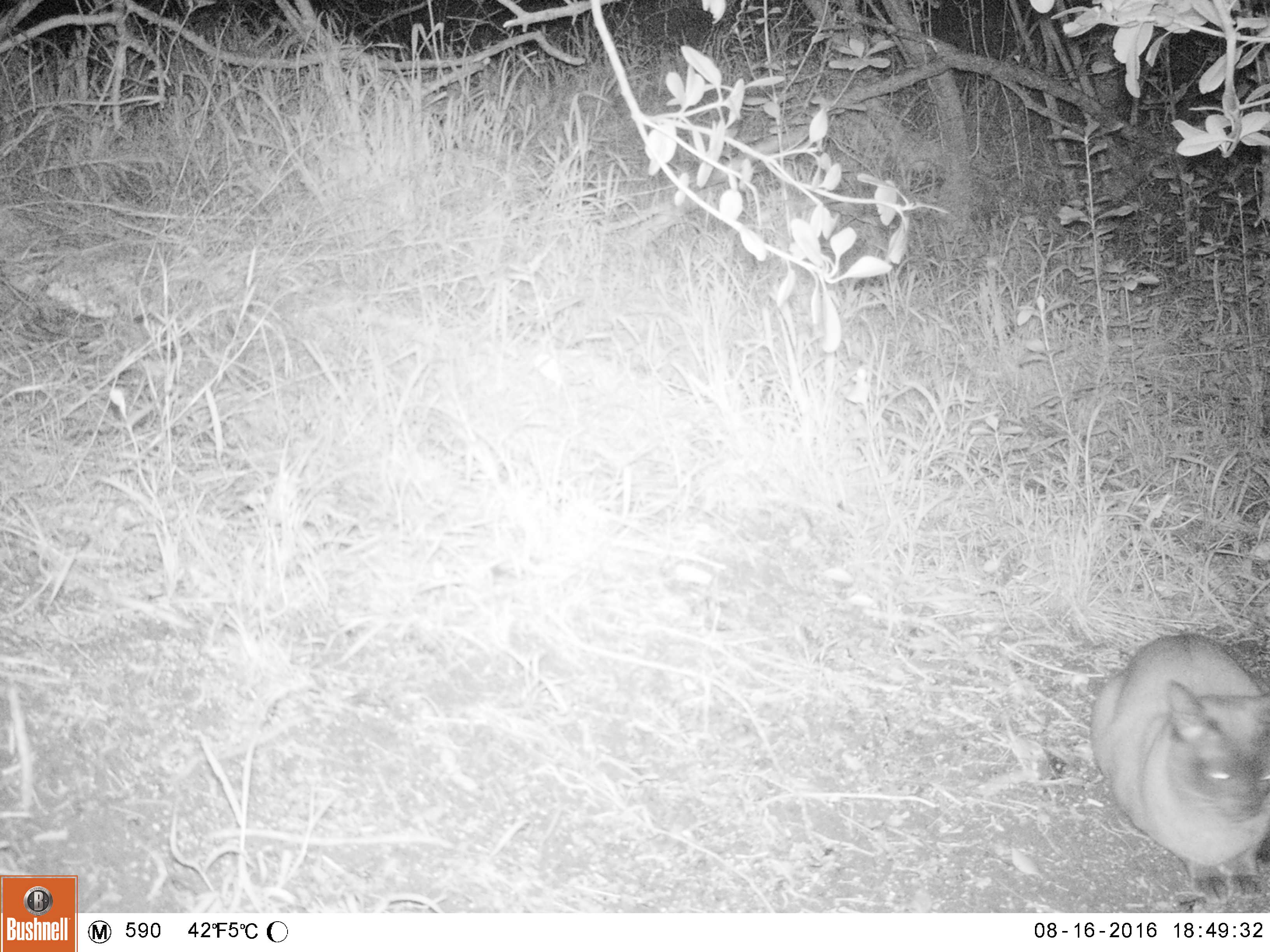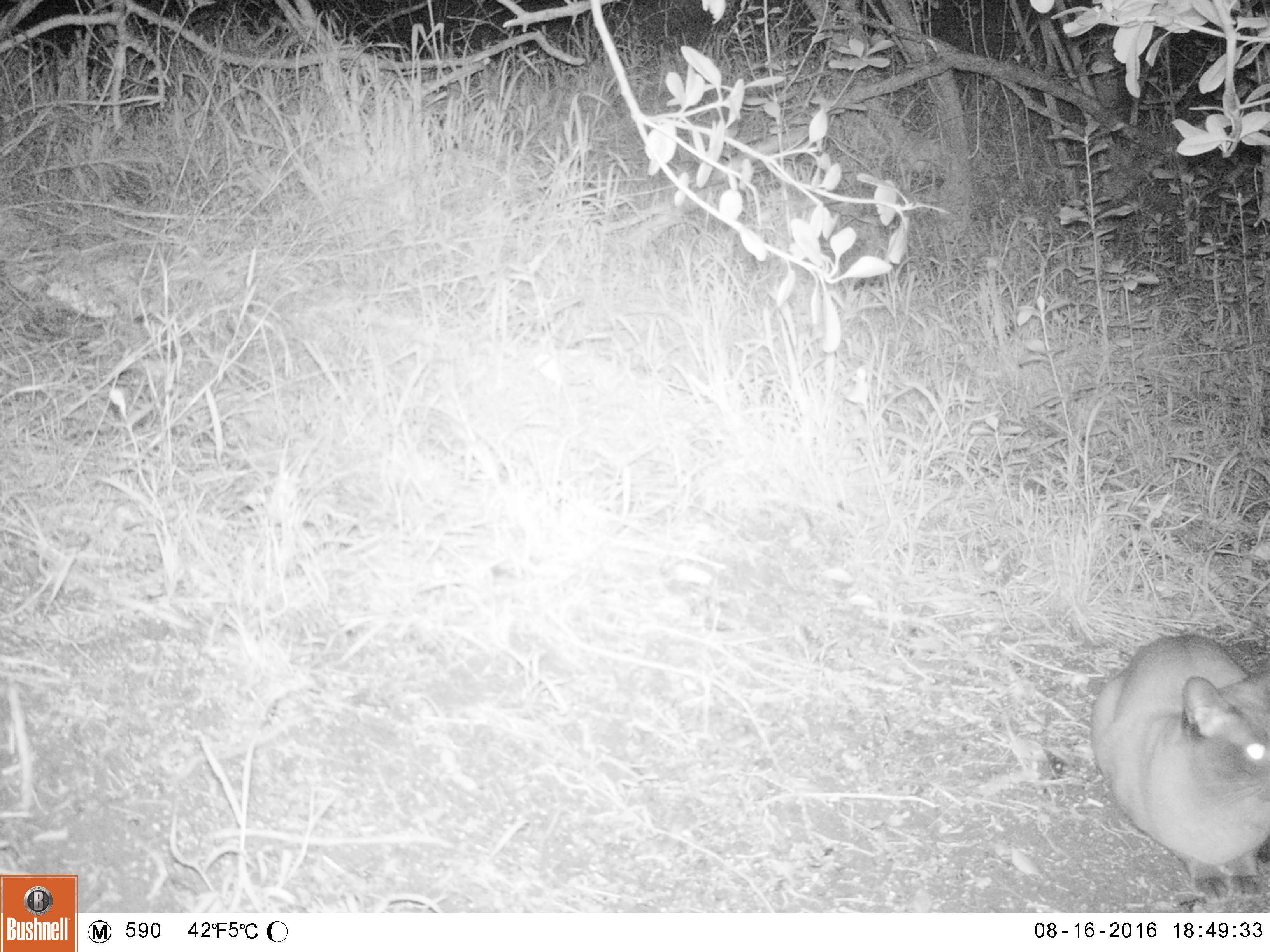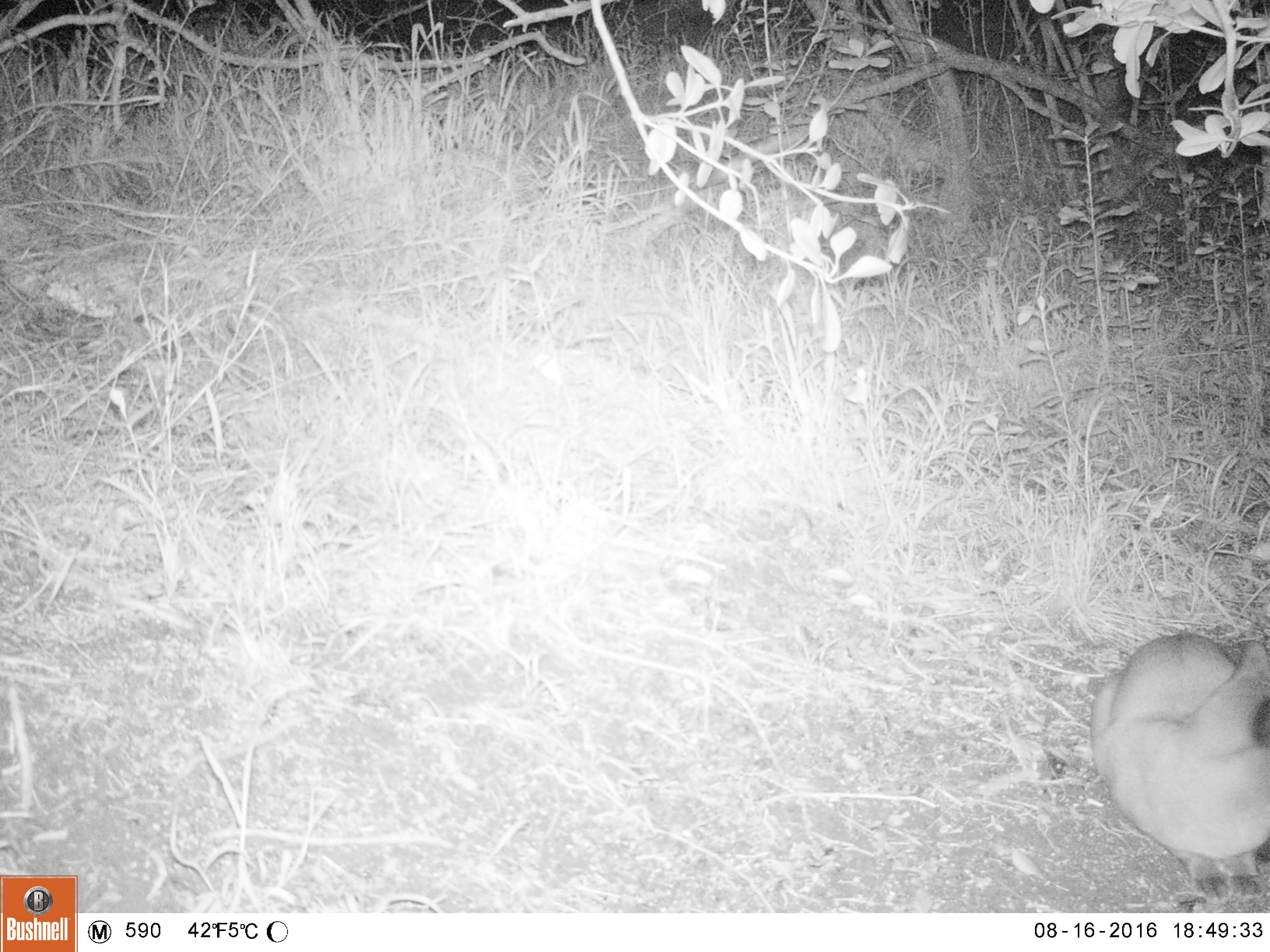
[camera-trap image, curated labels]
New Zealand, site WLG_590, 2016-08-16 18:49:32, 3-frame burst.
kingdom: Animalia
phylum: Chordata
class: Mammalia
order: Carnivora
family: Felidae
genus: Felis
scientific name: Felis catus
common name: domestic cat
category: cat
Cat (domestic cat) (Felis catus).